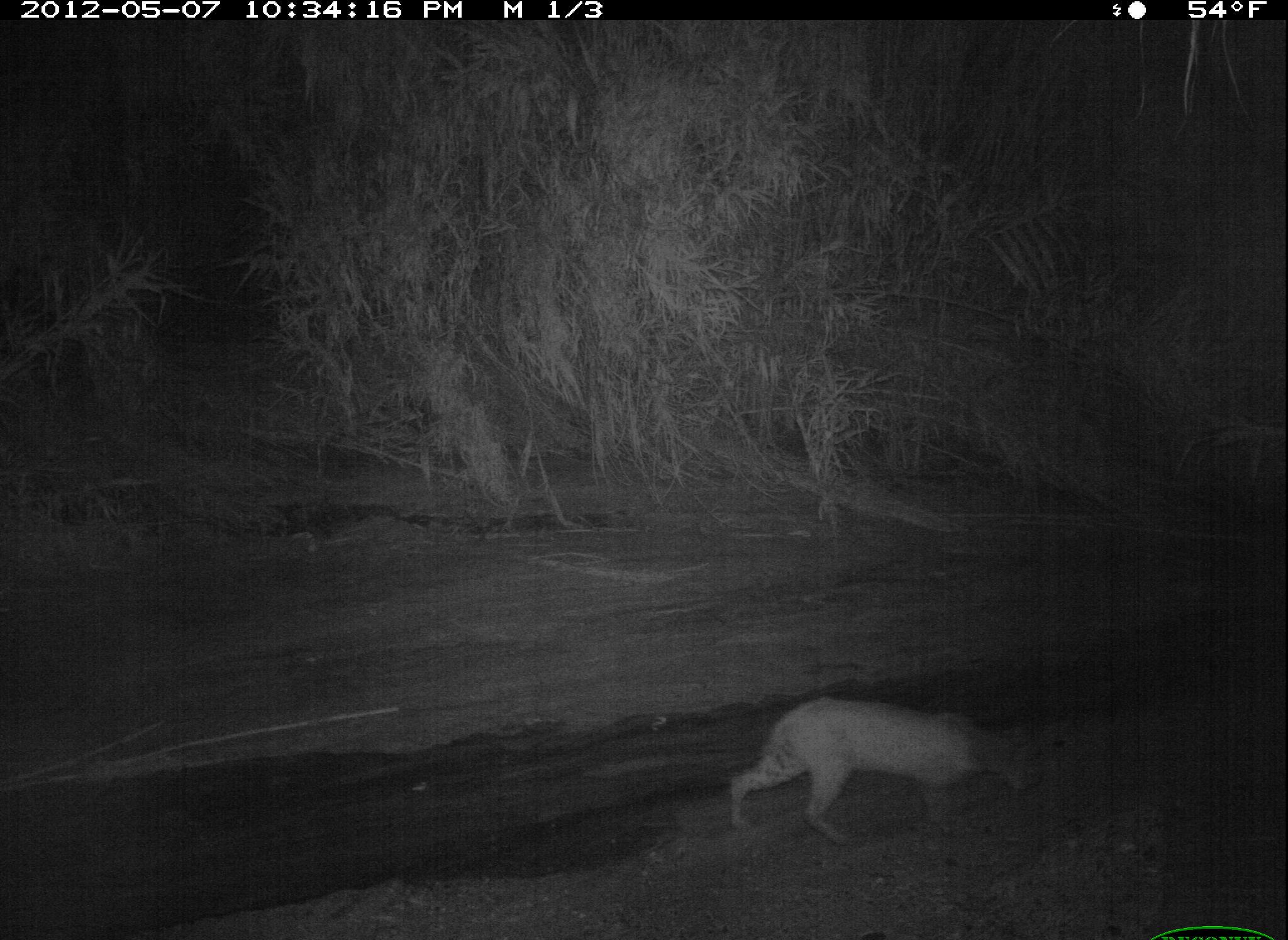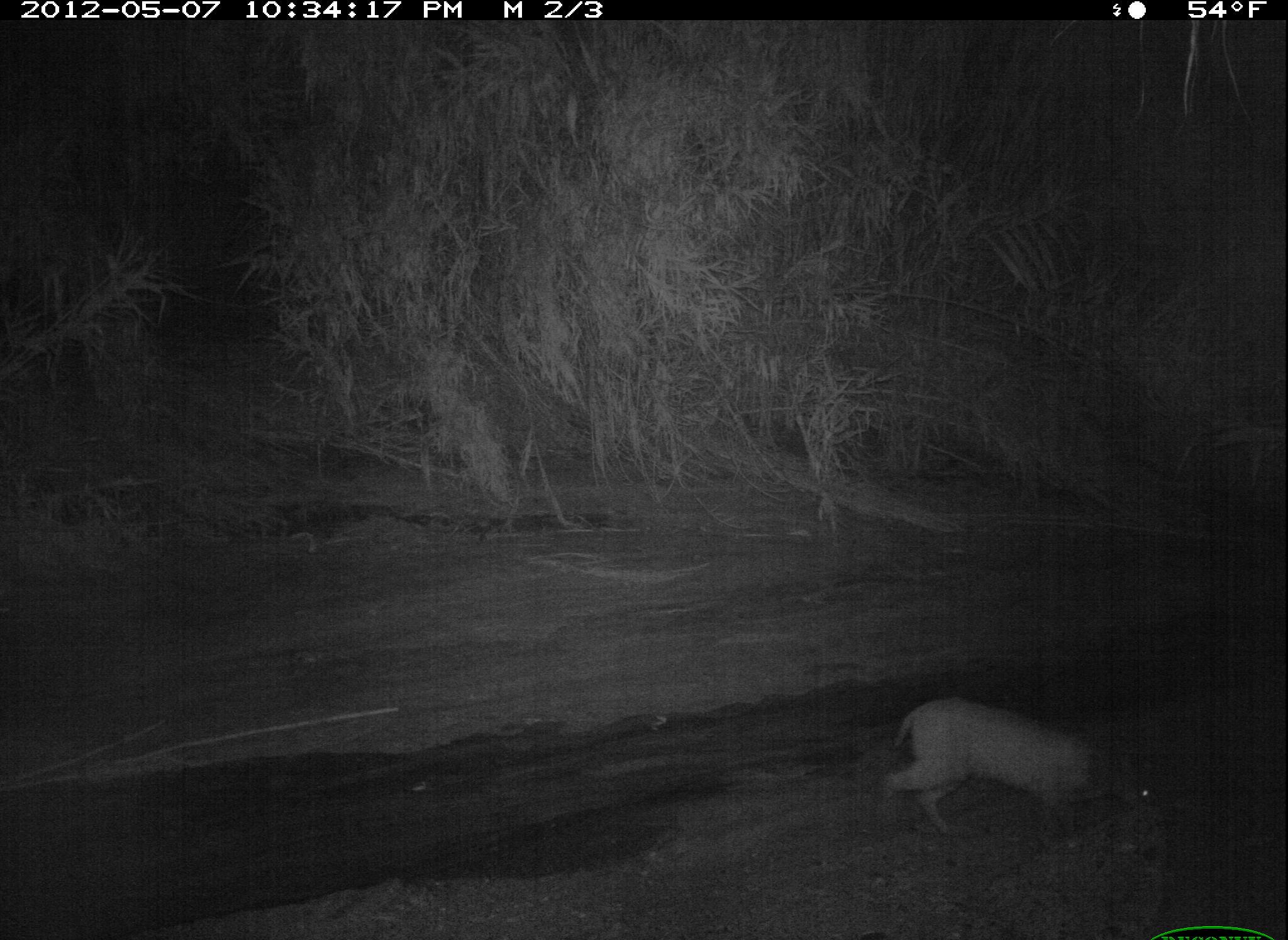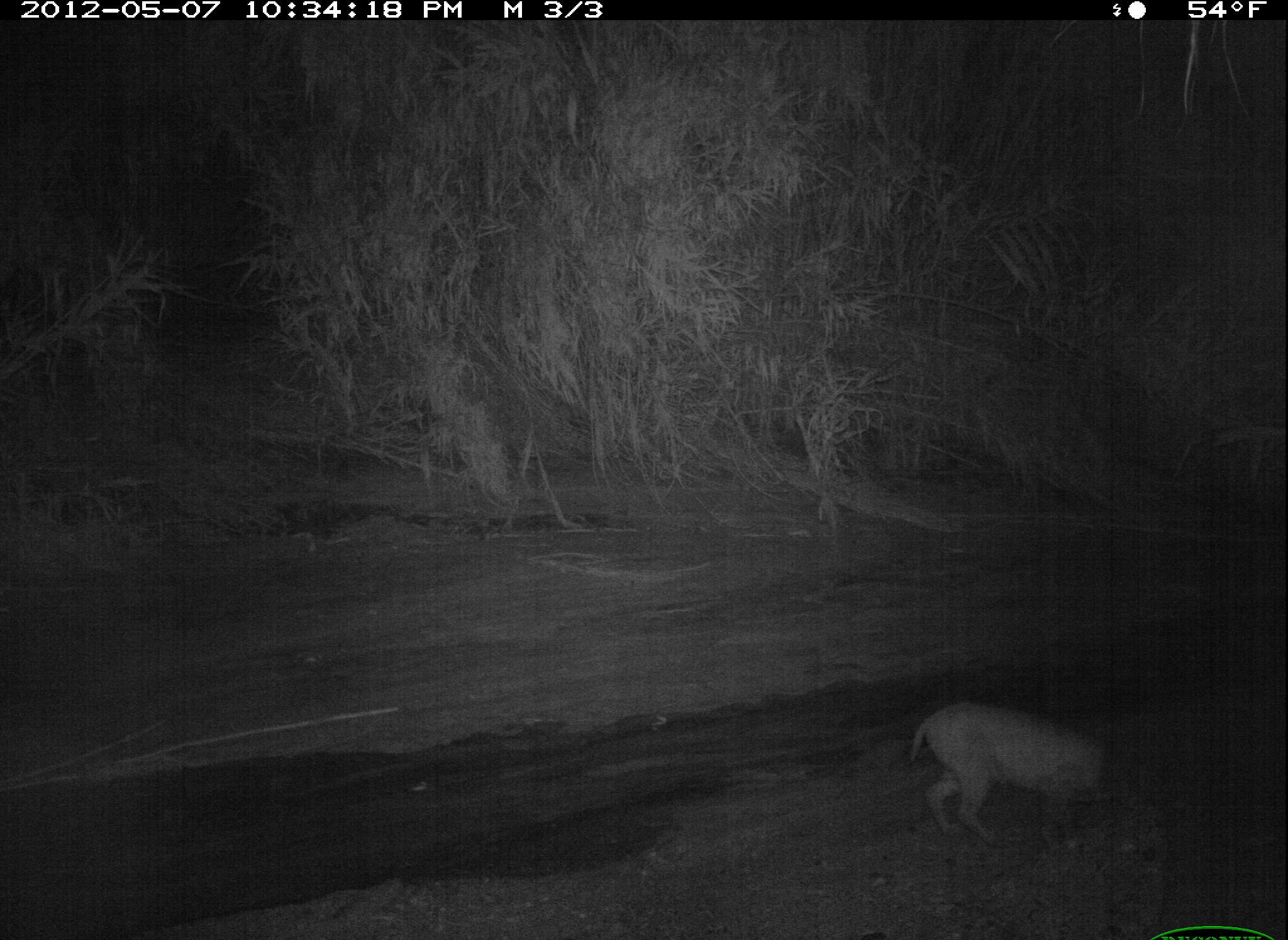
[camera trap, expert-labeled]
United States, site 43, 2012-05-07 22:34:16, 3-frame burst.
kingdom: Animalia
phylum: Chordata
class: Mammalia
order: Carnivora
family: Felidae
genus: Lynx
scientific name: Lynx rufus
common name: bobcat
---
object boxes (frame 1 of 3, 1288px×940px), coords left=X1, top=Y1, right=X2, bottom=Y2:
bobcat: left=721, top=678, right=1048, bottom=850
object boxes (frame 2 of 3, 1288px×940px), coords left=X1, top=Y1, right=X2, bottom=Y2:
bobcat: left=818, top=668, right=1143, bottom=850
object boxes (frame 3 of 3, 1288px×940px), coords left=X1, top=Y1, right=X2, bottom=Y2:
bobcat: left=895, top=685, right=1154, bottom=868